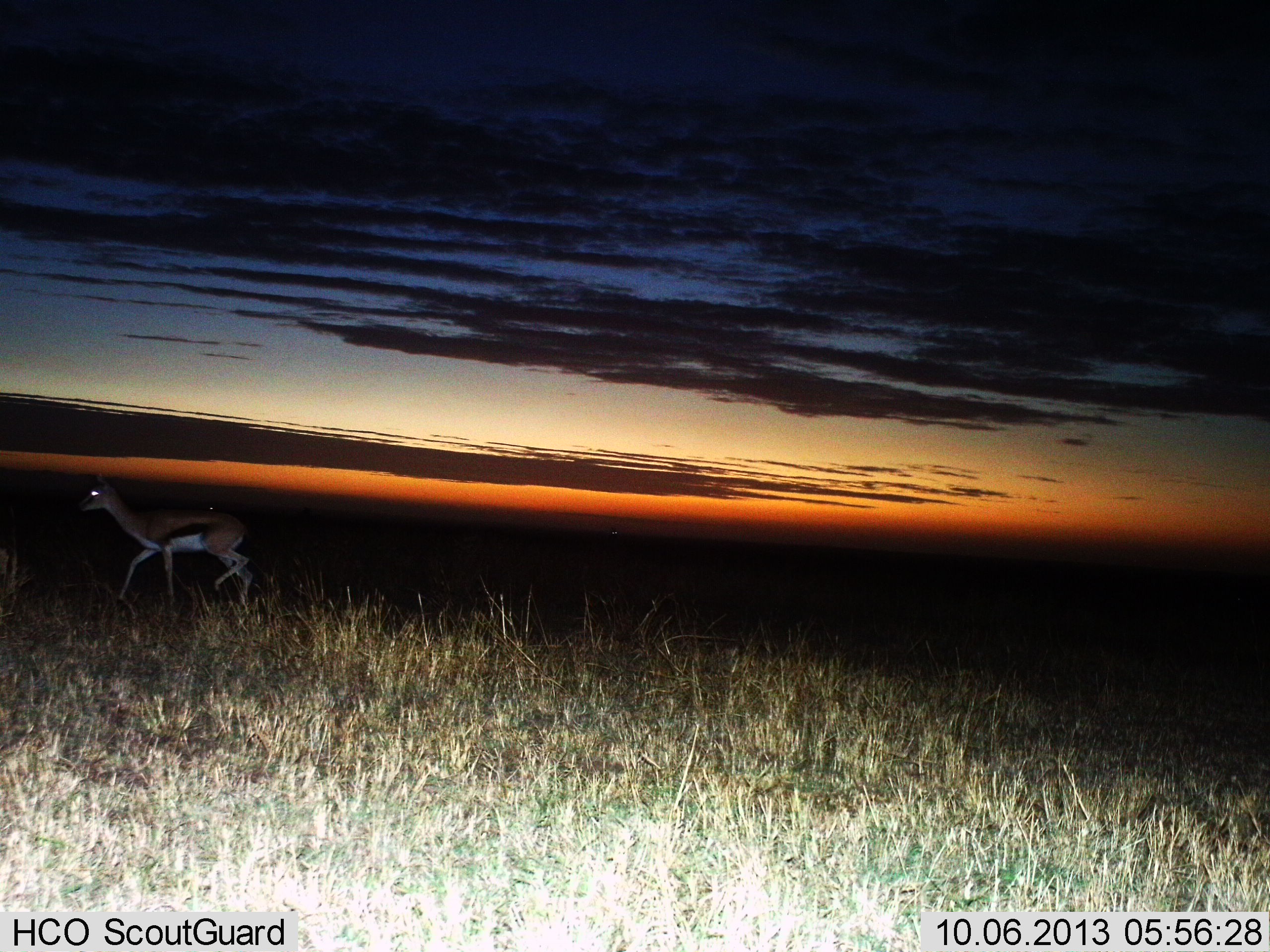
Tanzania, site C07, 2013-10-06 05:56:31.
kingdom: Animalia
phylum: Chordata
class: Mammalia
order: Artiodactyla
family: Bovidae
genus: Eudorcas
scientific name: Eudorcas thomsonii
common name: thomson's gazelle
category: gazellethomsons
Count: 1.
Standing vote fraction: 0%.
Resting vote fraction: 0%.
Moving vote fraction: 100%.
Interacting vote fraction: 0%.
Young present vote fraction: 0%.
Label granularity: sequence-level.